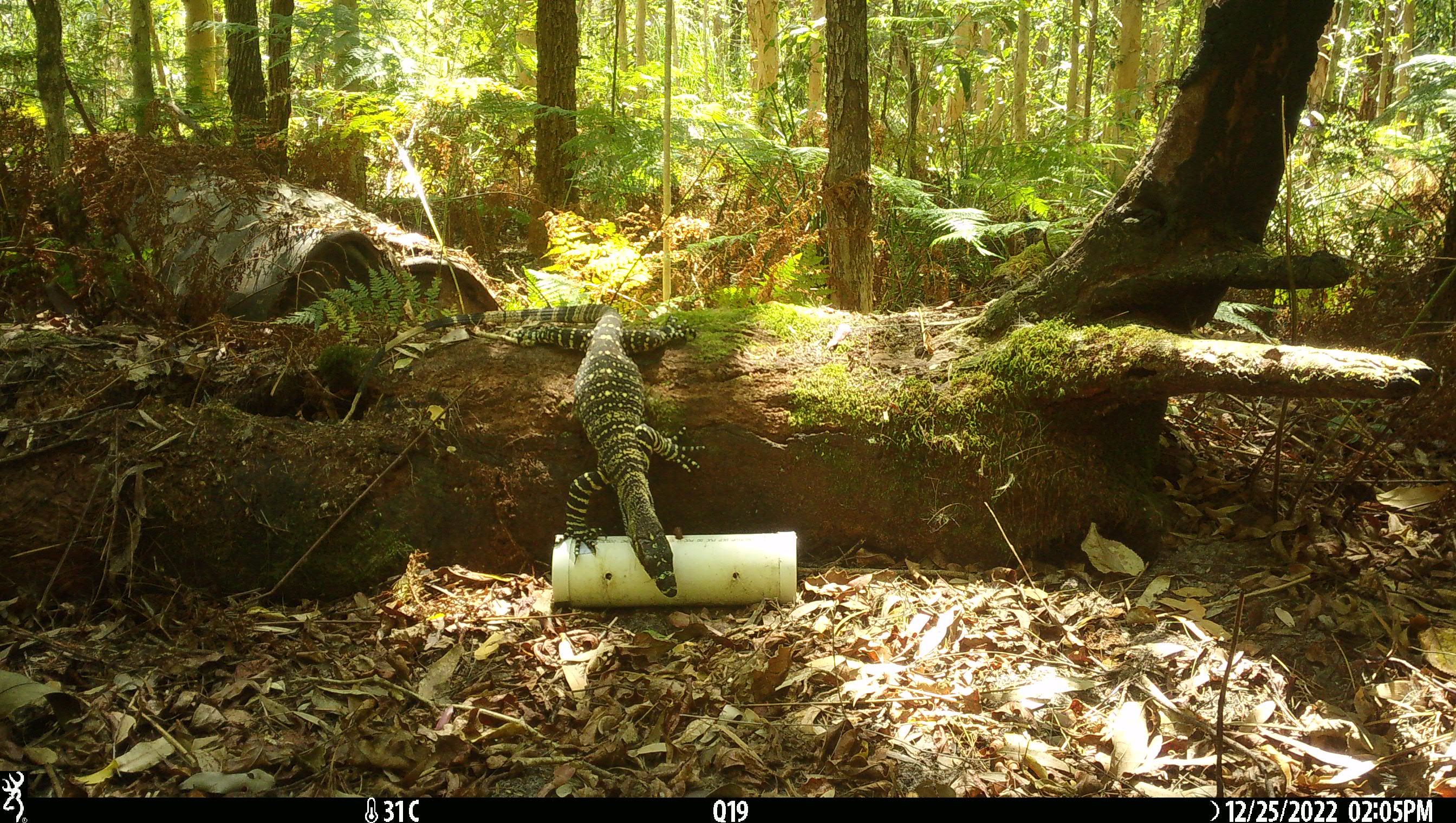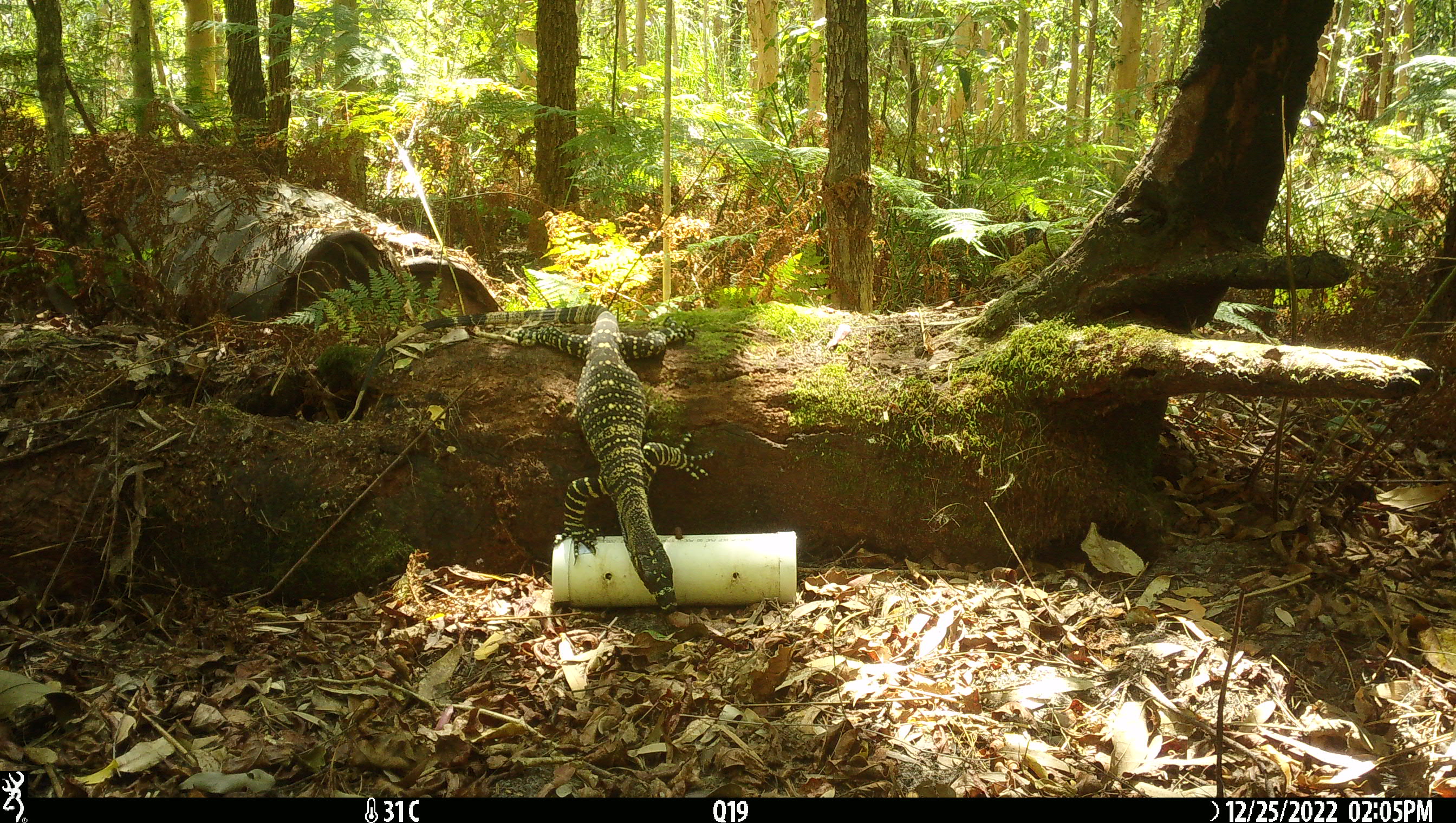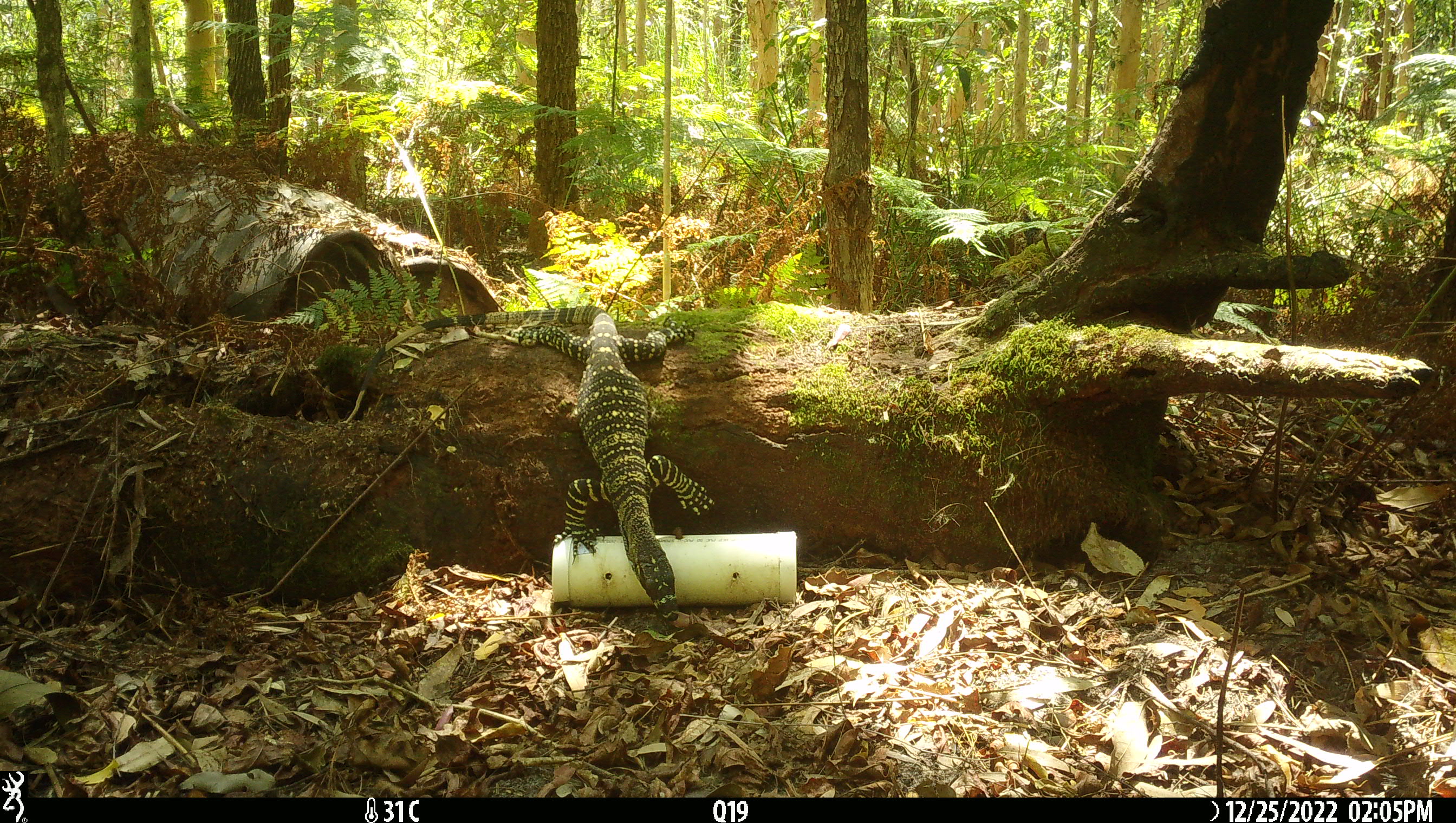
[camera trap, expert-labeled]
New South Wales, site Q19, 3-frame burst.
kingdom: Animalia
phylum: Chordata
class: Reptilia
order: Squamata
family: Varanidae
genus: Varanus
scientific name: Varanus varius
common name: lace monitor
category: goanna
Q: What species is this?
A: Goanna (lace monitor) (Varanus varius).